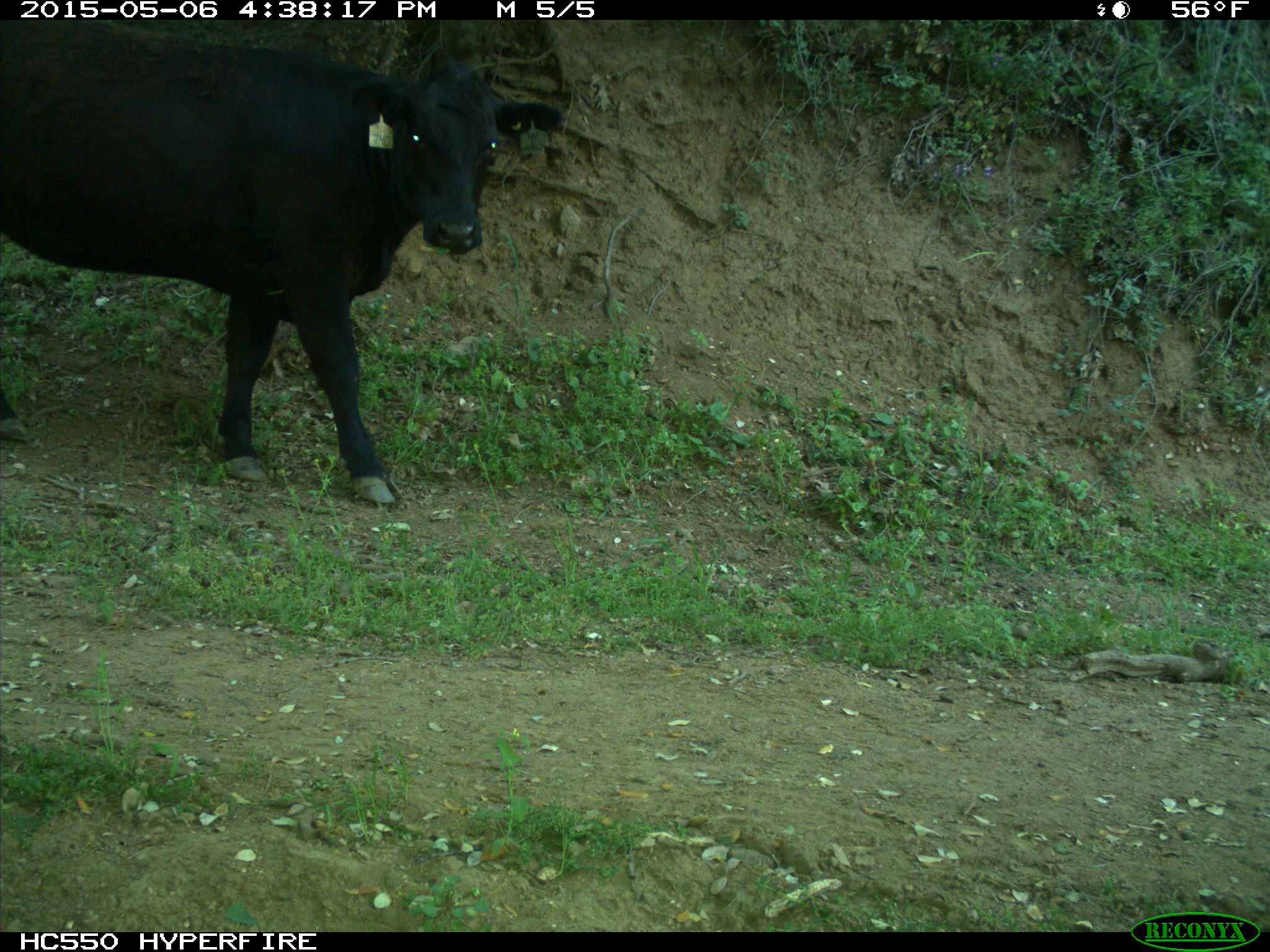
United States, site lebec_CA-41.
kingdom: Animalia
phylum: Chordata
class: Mammalia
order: Artiodactyla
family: Bovidae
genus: Bos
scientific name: Bos taurus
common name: domestic cow